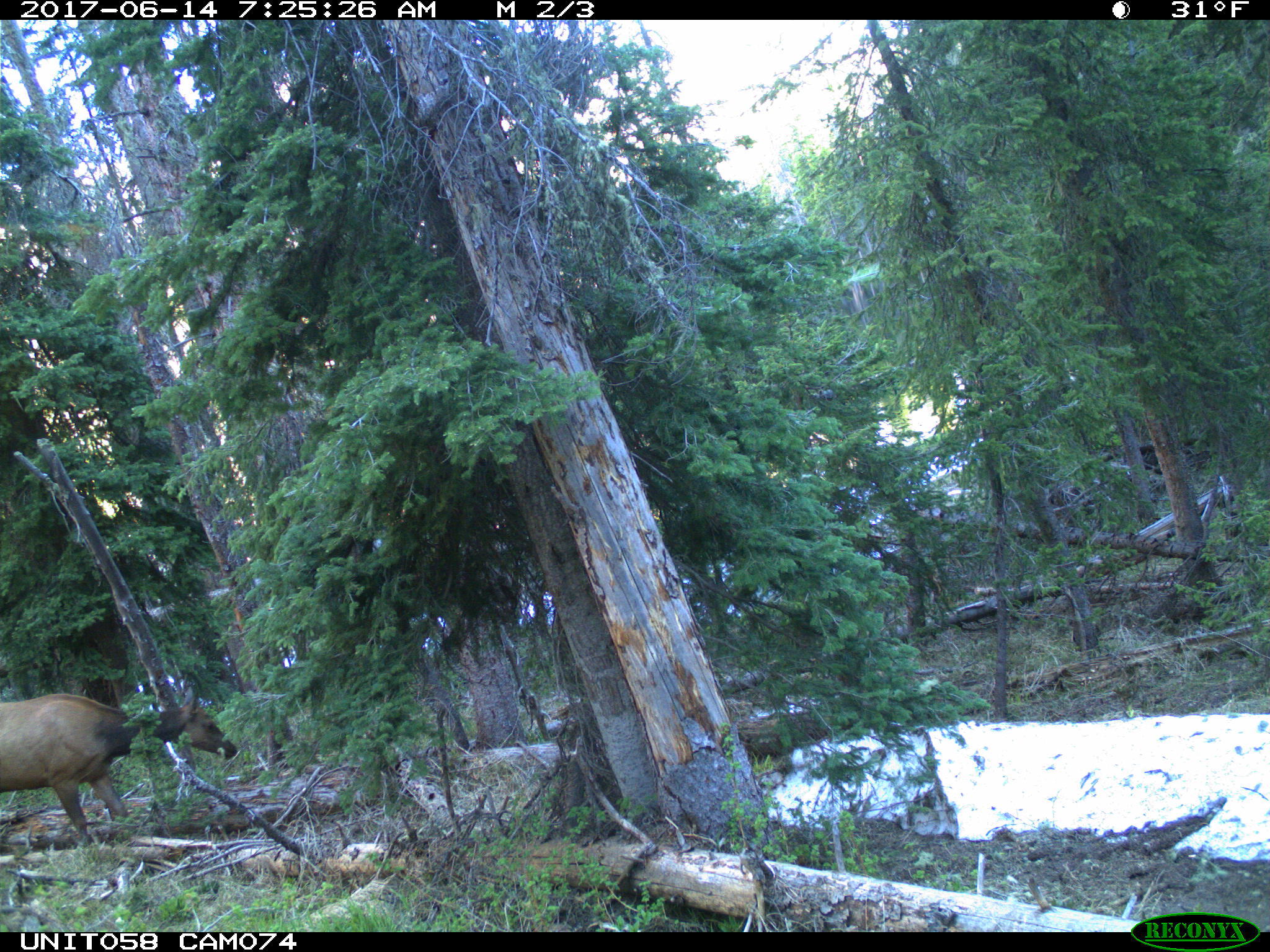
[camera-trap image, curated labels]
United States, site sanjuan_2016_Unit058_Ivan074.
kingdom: Animalia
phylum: Chordata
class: Mammalia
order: Artiodactyla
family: Cervidae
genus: Cervus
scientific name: Cervus elaphus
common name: red deer